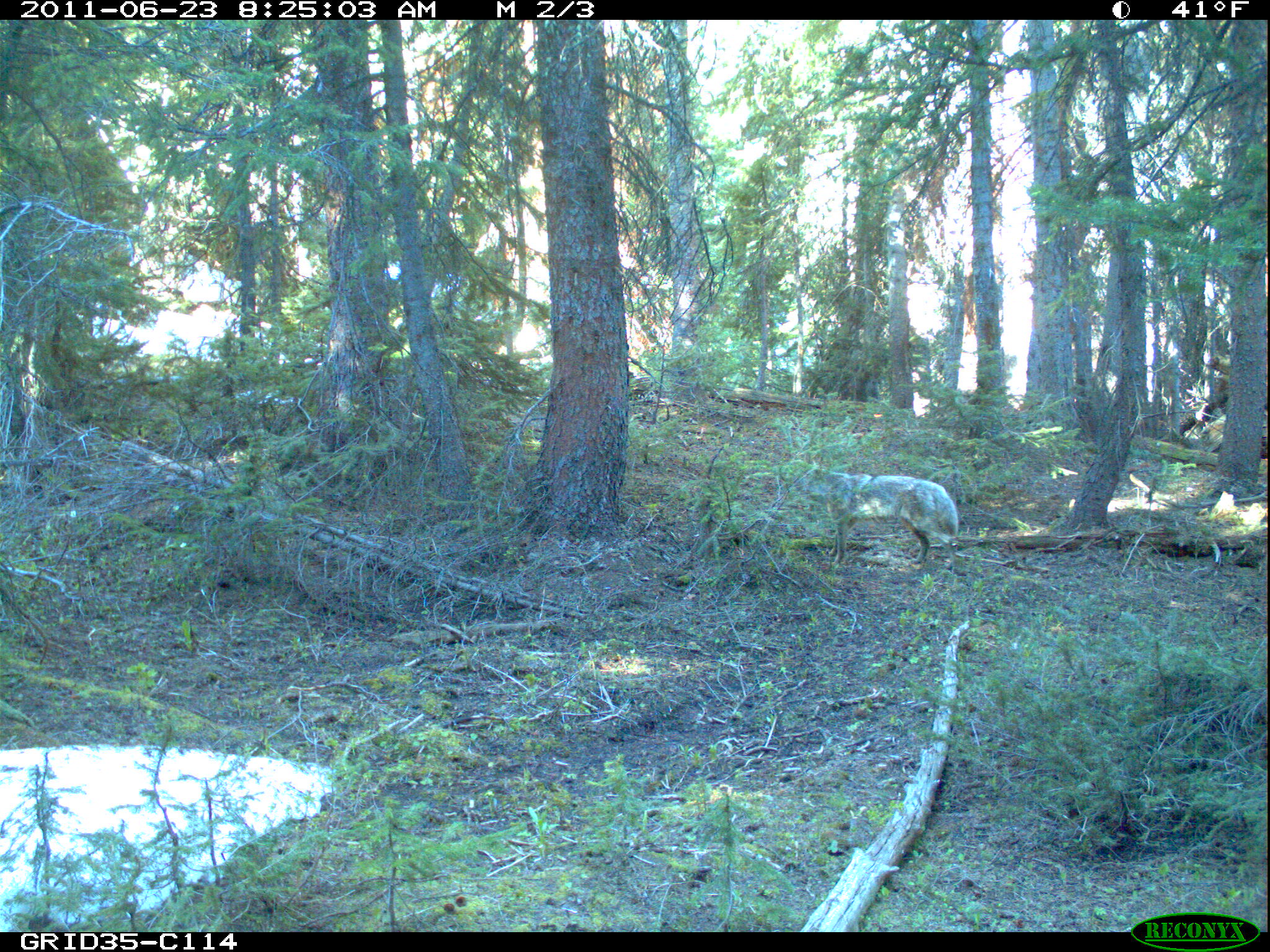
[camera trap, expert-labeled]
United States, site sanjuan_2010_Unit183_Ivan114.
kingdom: Animalia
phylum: Chordata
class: Mammalia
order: Carnivora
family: Canidae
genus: Canis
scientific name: Canis latrans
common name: coyote